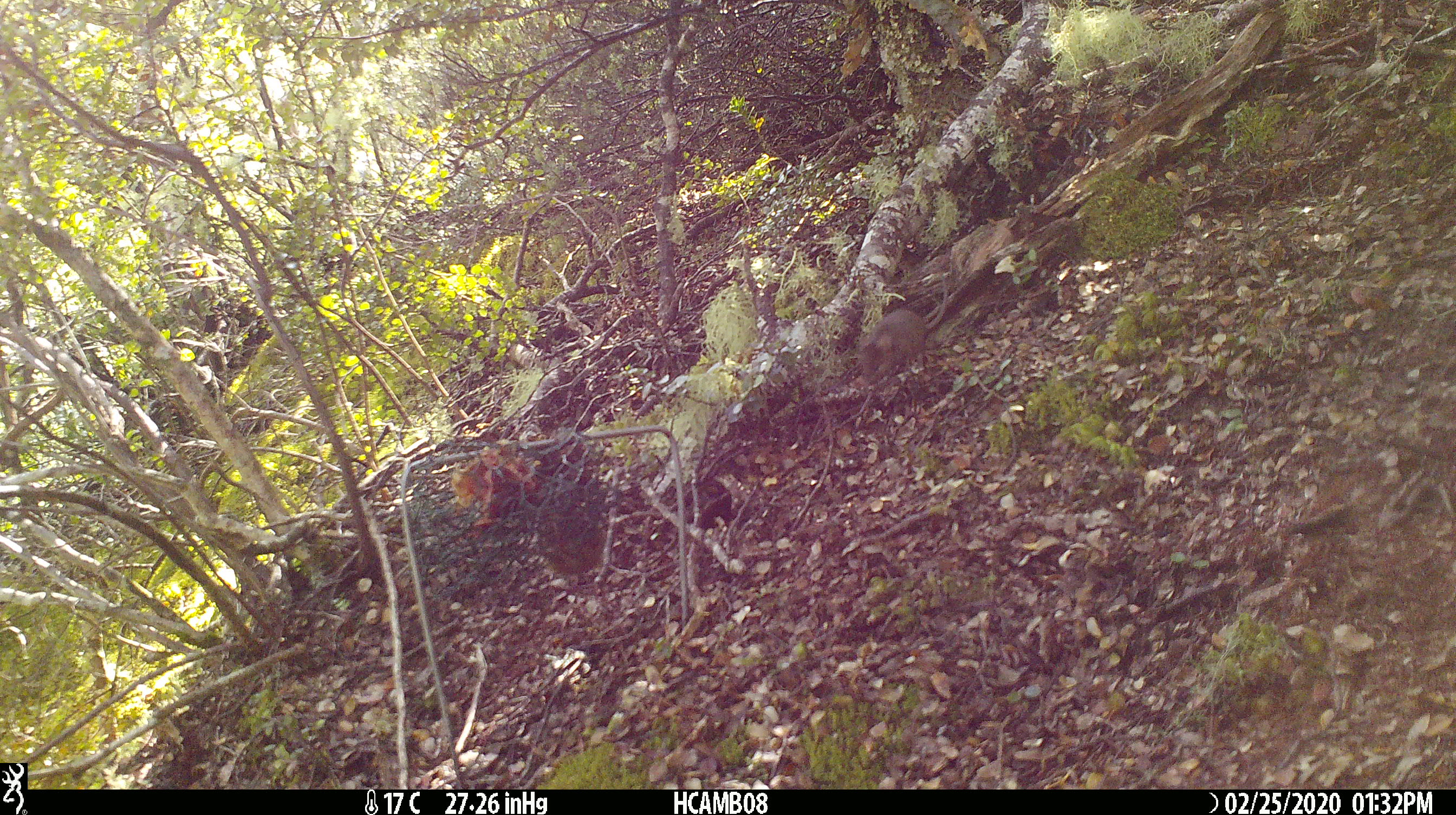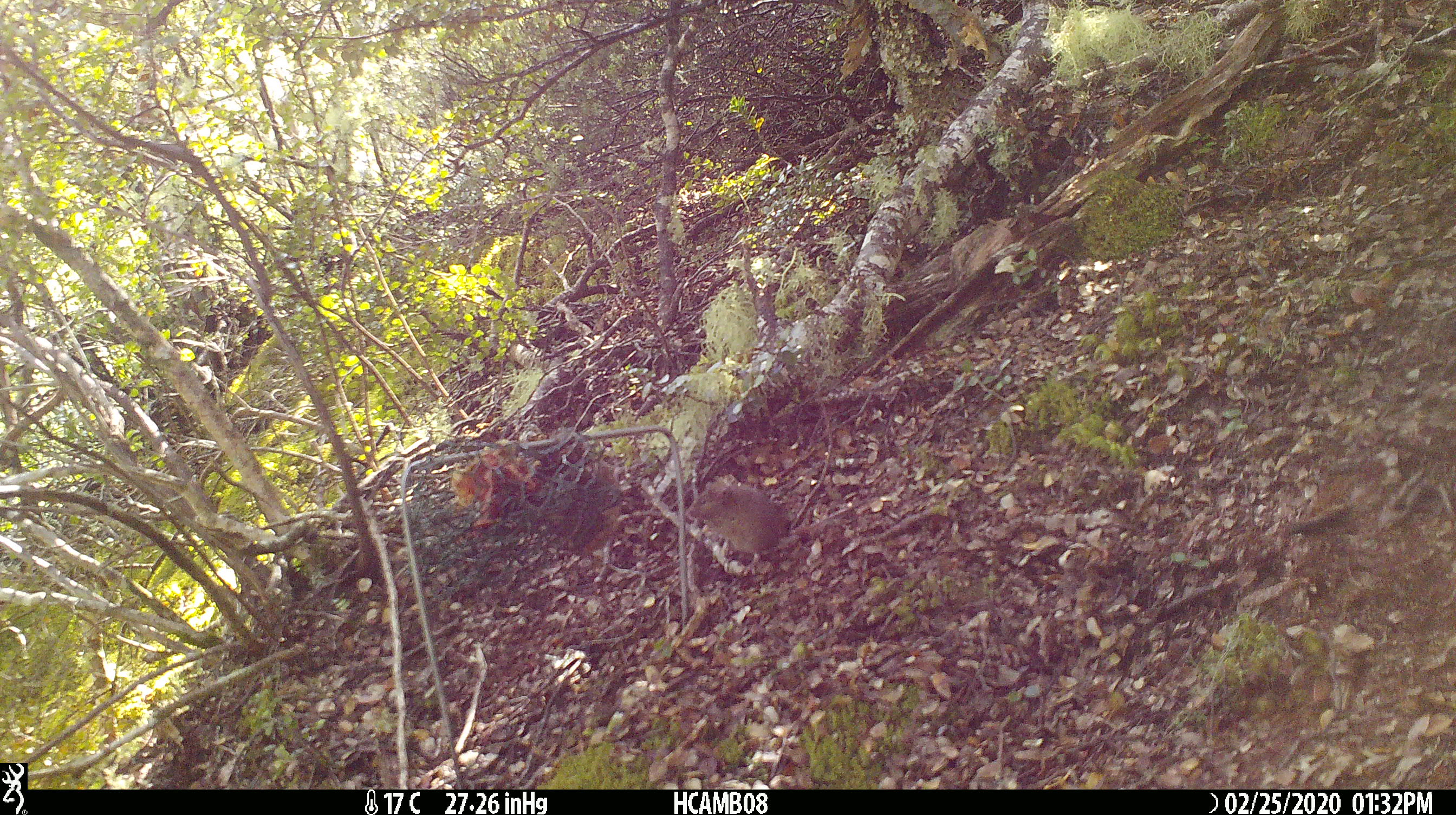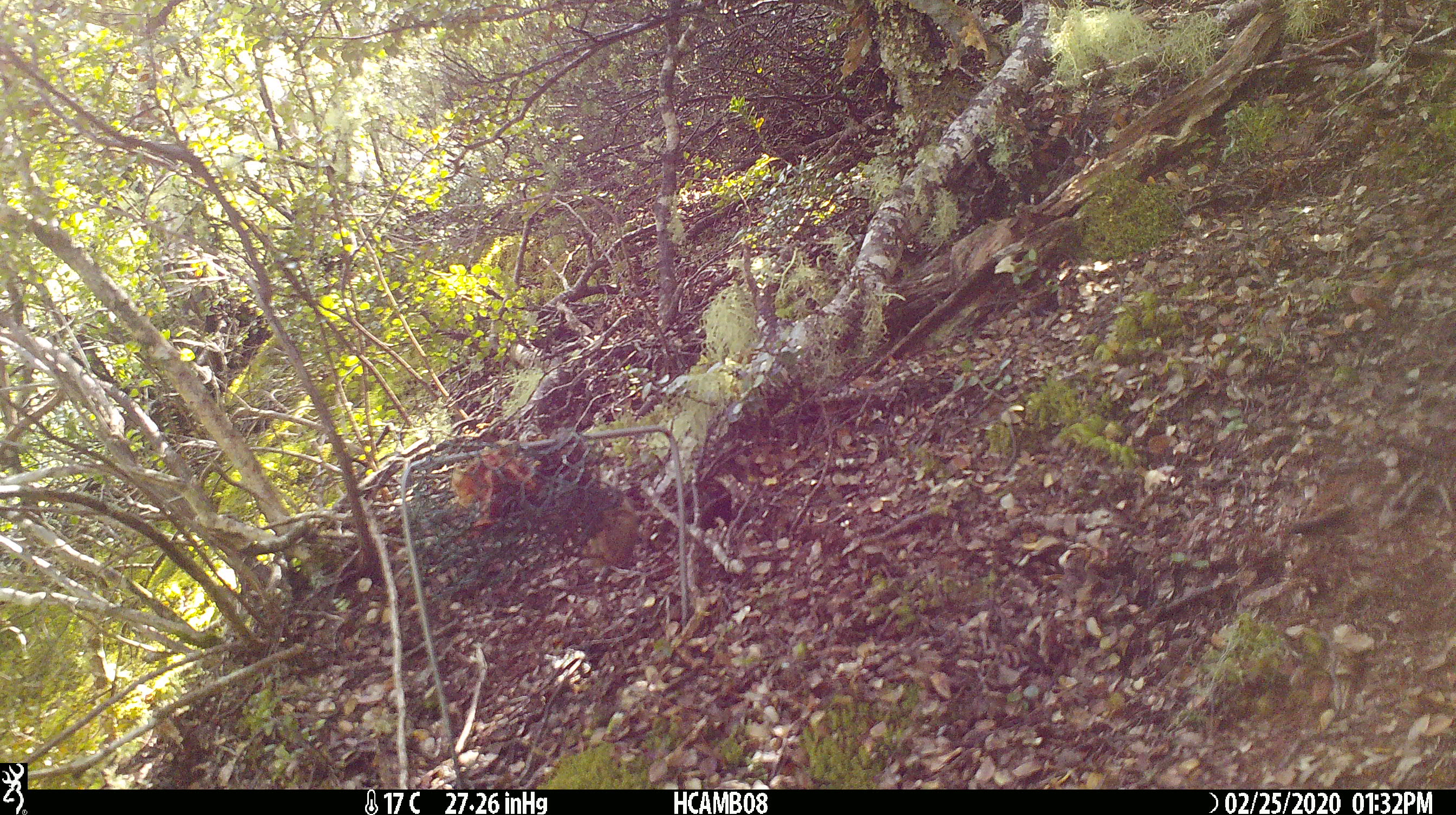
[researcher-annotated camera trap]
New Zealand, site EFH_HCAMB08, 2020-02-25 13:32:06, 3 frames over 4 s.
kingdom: Animalia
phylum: Chordata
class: Mammalia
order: Rodentia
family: Muridae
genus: Mus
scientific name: Mus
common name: mouse